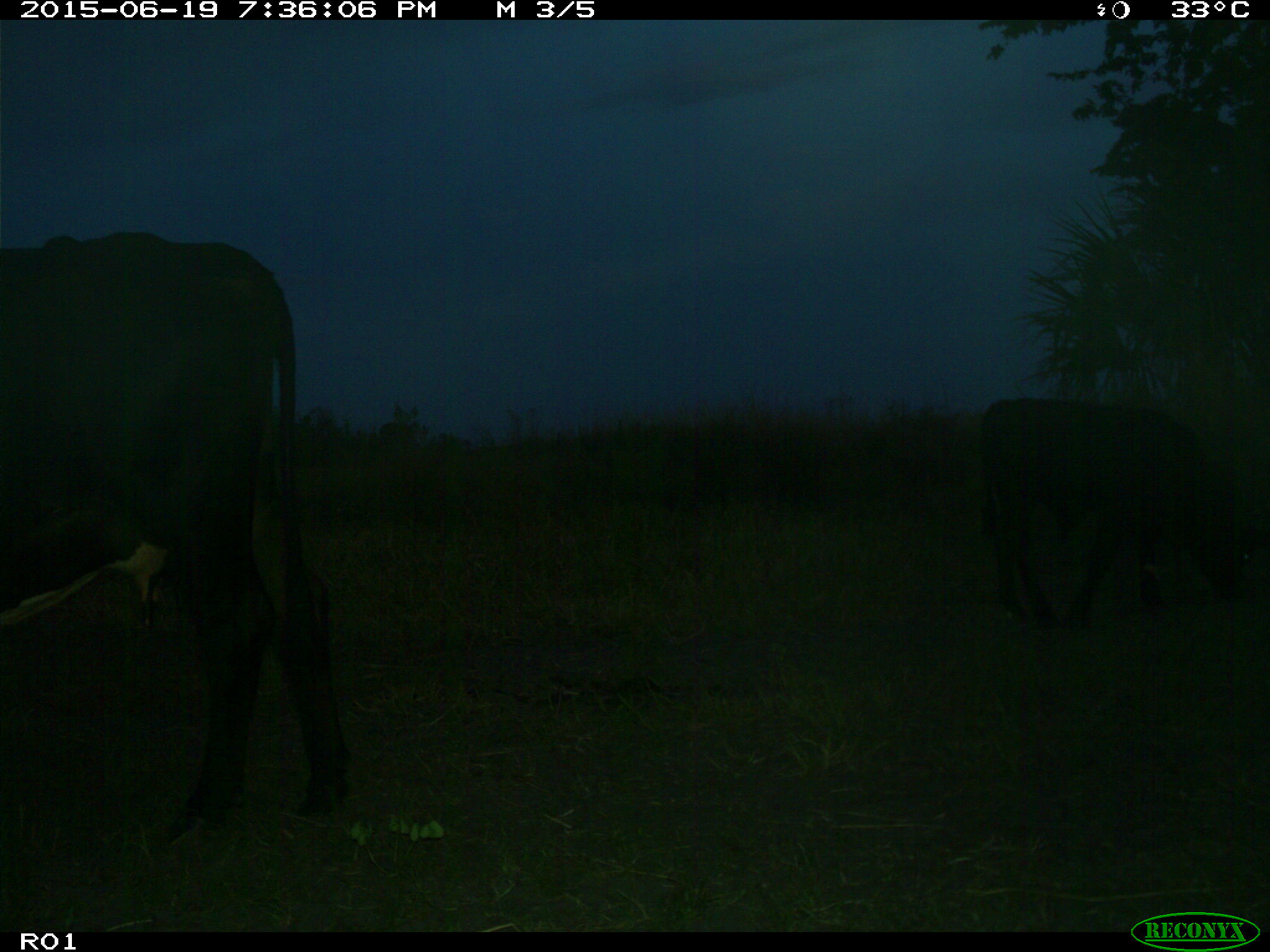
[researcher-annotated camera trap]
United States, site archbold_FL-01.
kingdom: Animalia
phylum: Chordata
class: Mammalia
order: Artiodactyla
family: Bovidae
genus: Bos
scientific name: Bos taurus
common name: domestic cow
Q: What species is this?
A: Bos taurus (domestic cow).